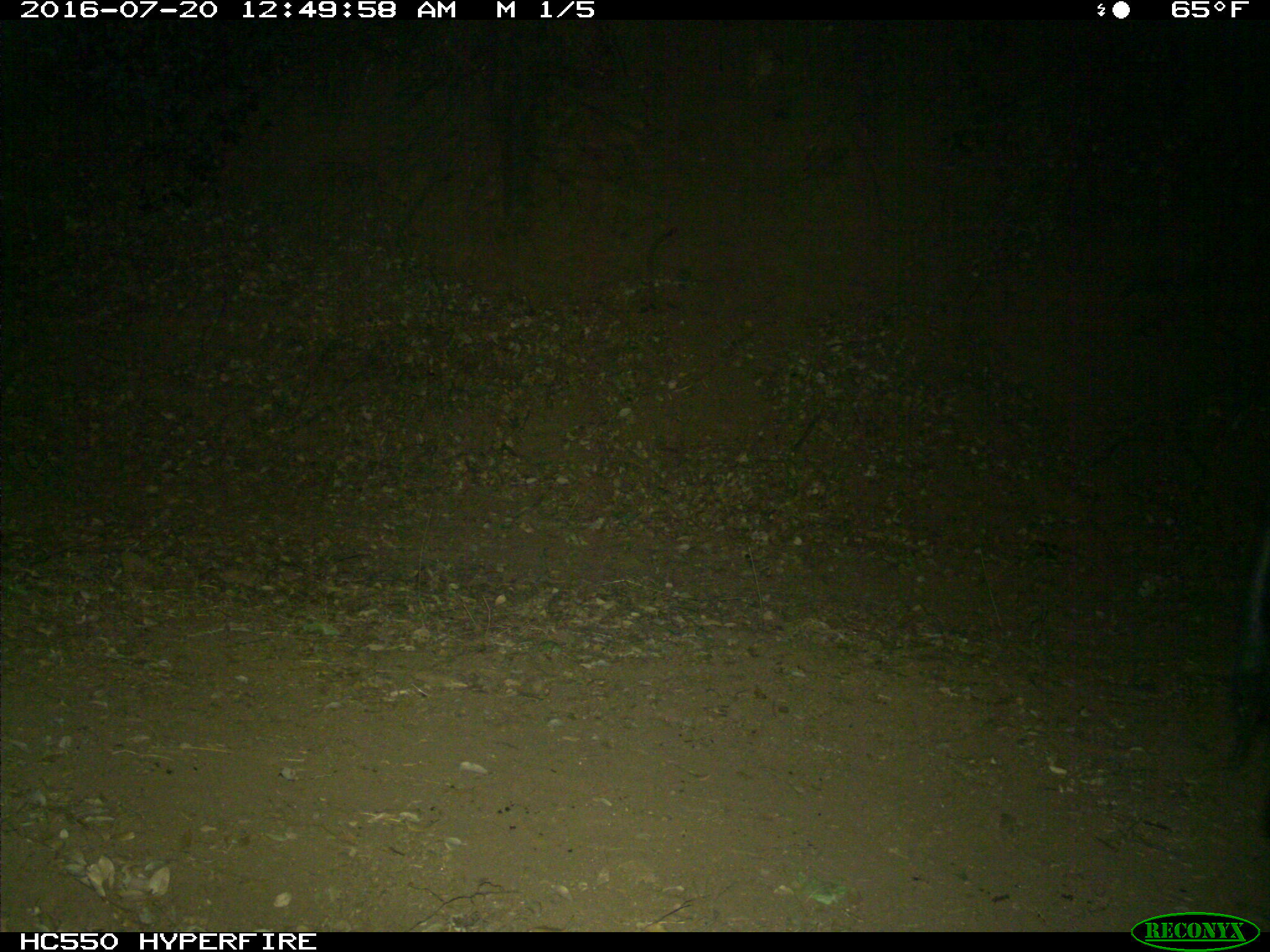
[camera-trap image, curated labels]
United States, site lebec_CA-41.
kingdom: Animalia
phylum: Chordata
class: Mammalia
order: Artiodactyla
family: Suidae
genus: Sus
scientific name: Sus scrofa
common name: wild boar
Sus scrofa (wild boar).